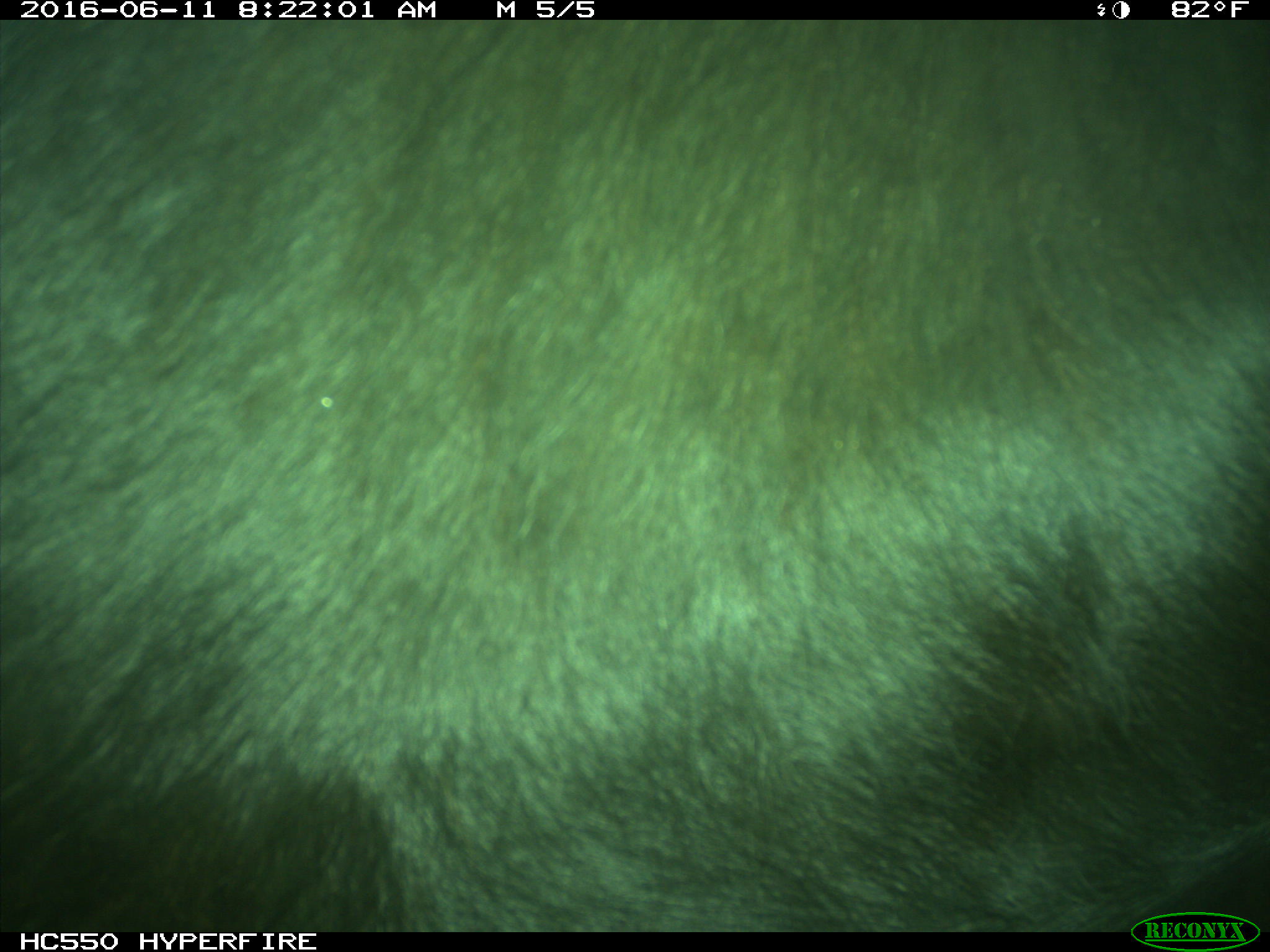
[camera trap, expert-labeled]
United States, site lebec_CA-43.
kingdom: Animalia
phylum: Chordata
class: Mammalia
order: Artiodactyla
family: Bovidae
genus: Bos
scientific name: Bos taurus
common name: domestic cow